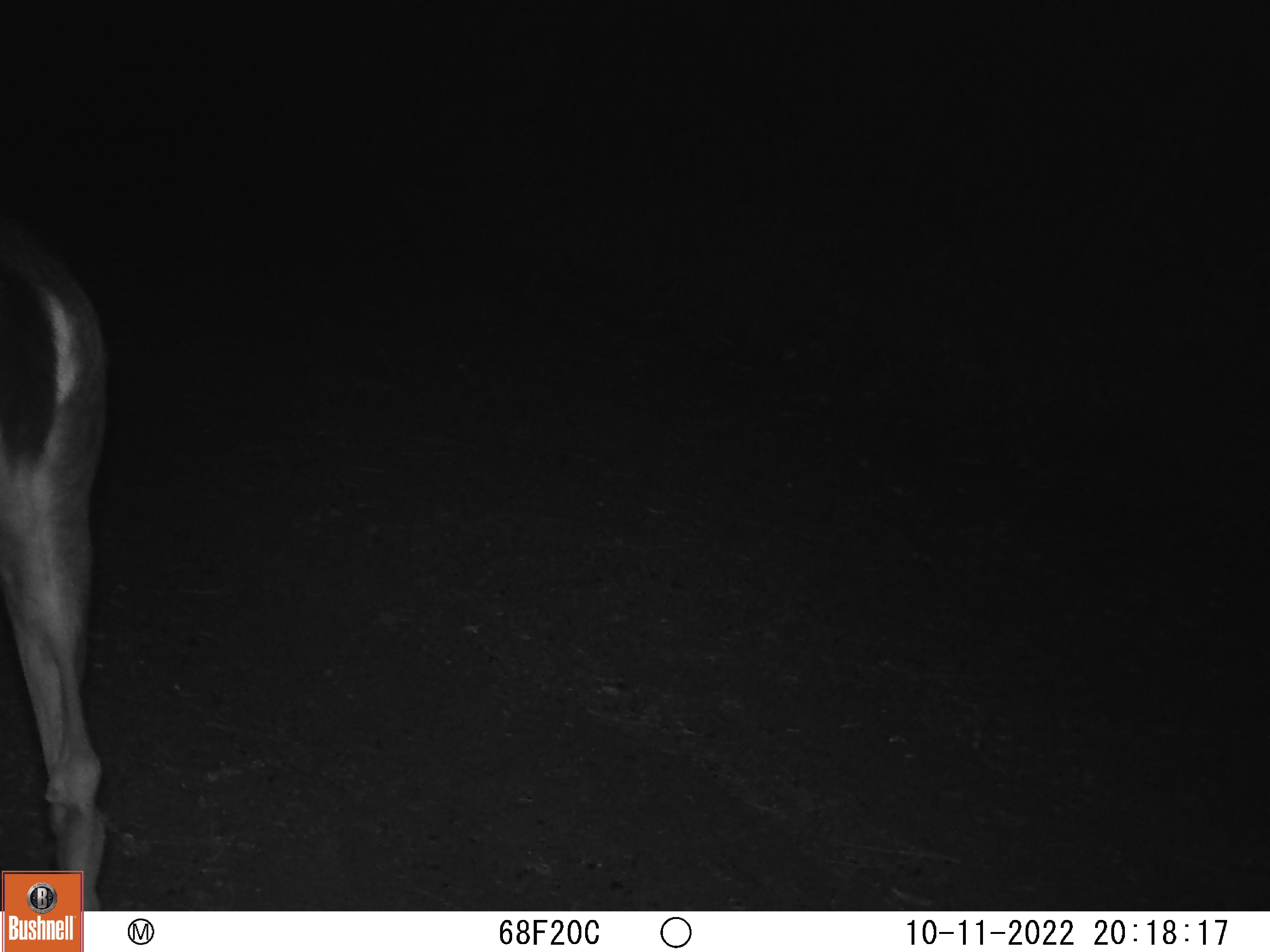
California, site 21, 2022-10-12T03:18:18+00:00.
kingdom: Animalia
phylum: Chordata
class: Mammalia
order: Artiodactyla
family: Cervidae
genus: Odocoileus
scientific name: Odocoileus hemionus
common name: mule deer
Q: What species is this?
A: Mule deer (Odocoileus hemionus).